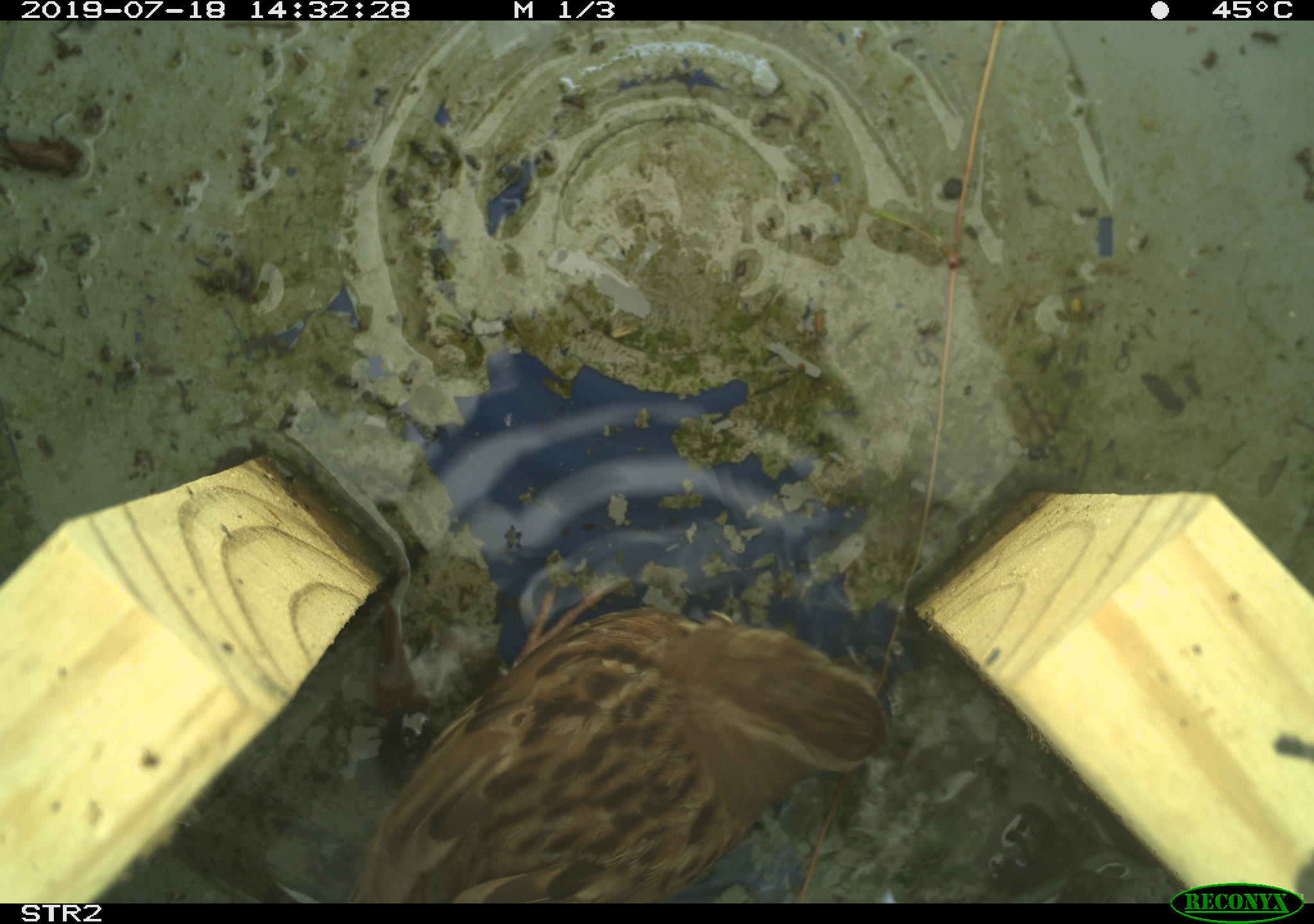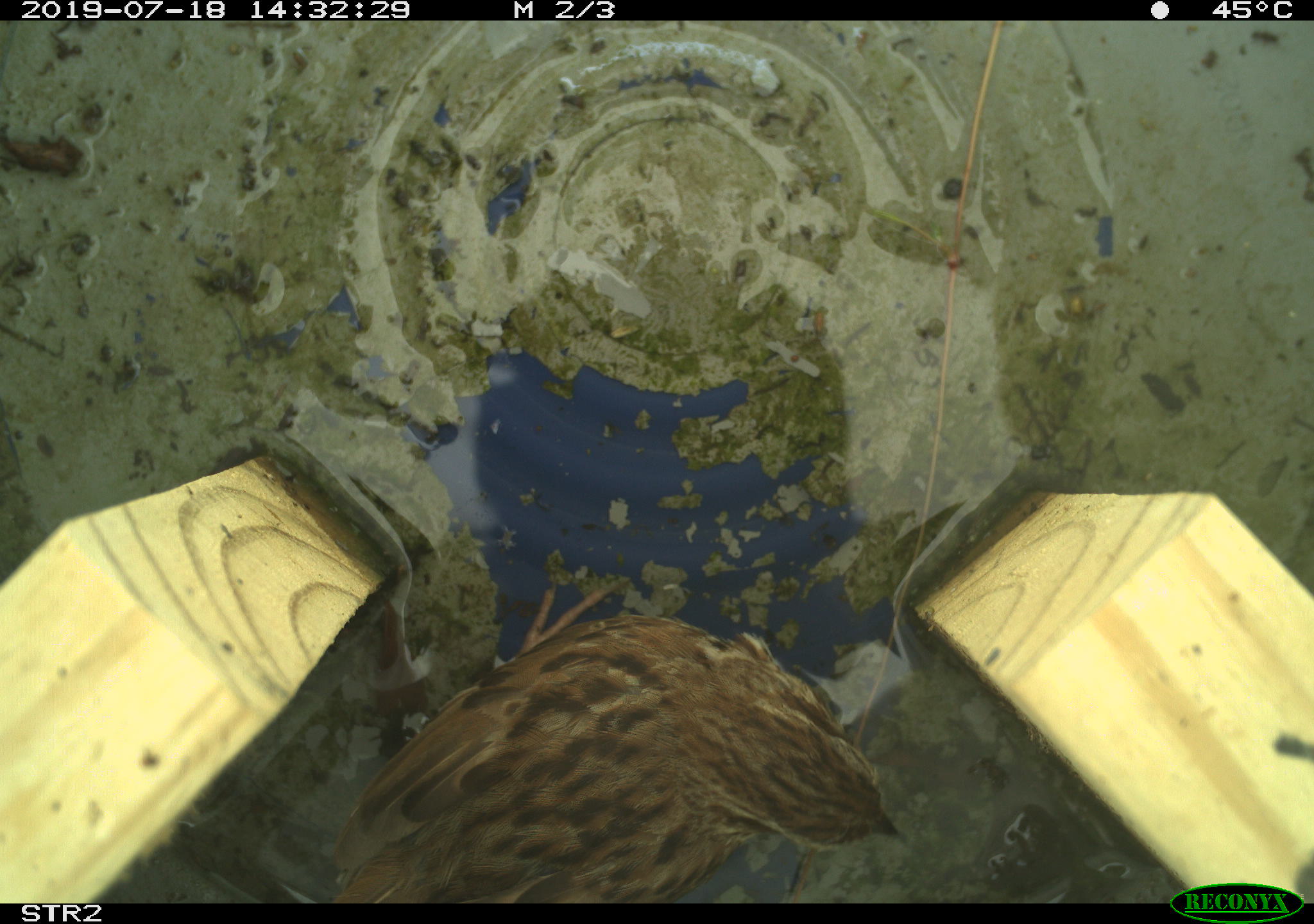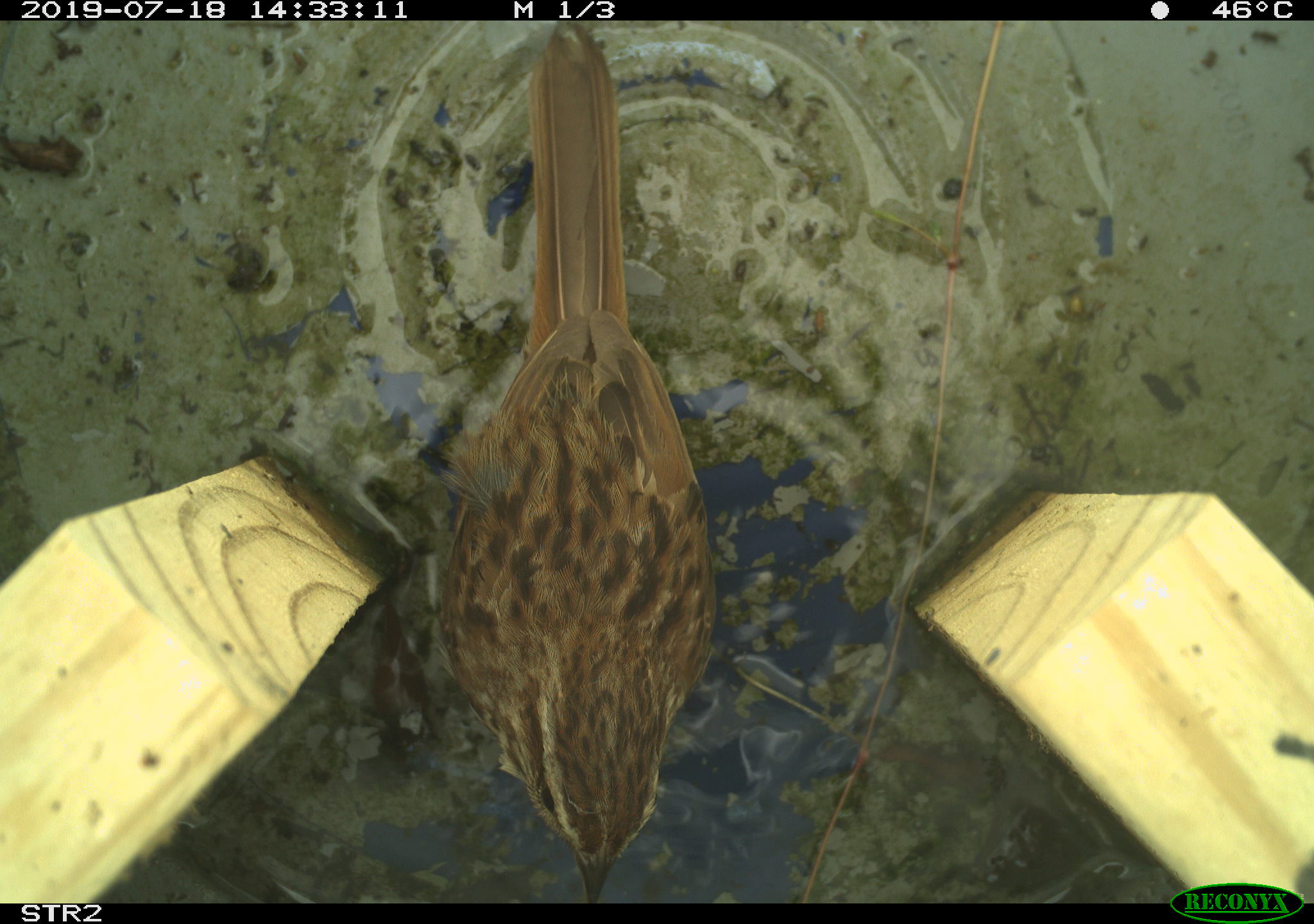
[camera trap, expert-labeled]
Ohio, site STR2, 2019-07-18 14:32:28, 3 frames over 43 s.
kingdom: Animalia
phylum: Chordata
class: Aves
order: Passeriformes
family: Passerellidae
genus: Melospiza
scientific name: Melospiza melodia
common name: song sparrow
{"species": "song sparrow (Melospiza melodia)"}